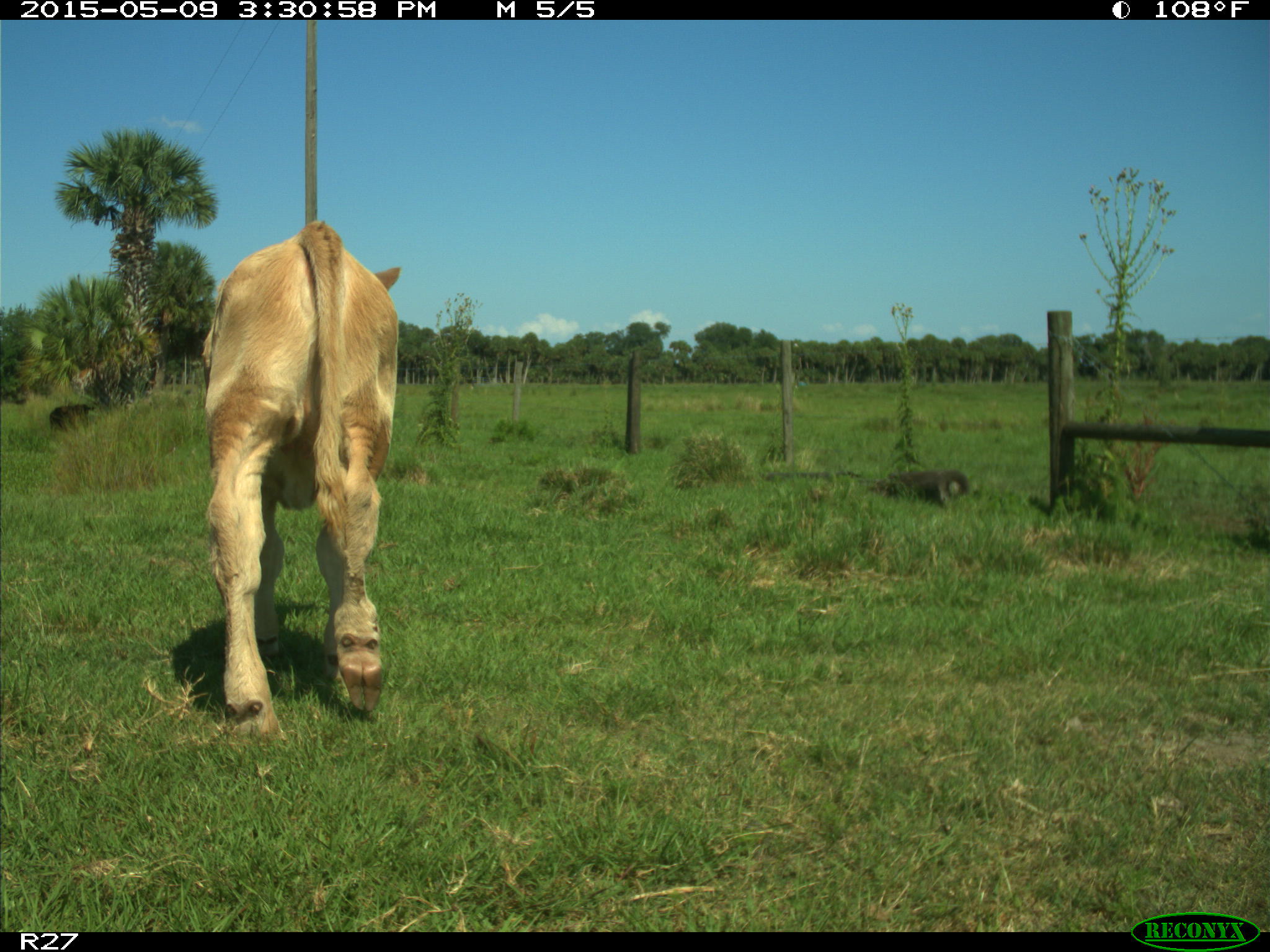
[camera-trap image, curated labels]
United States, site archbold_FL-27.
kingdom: Animalia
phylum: Chordata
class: Mammalia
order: Artiodactyla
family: Bovidae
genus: Bos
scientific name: Bos taurus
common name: domestic cow